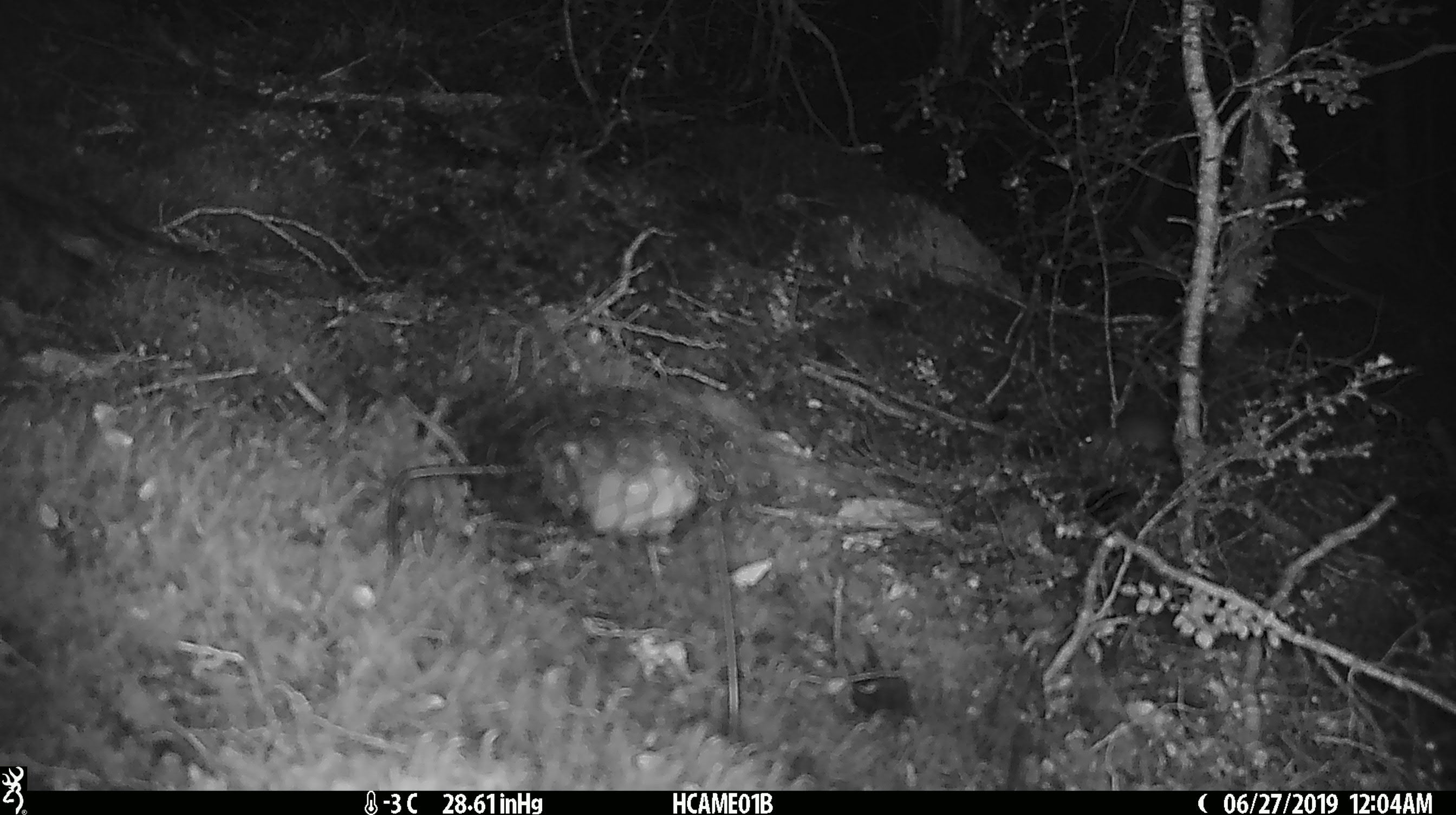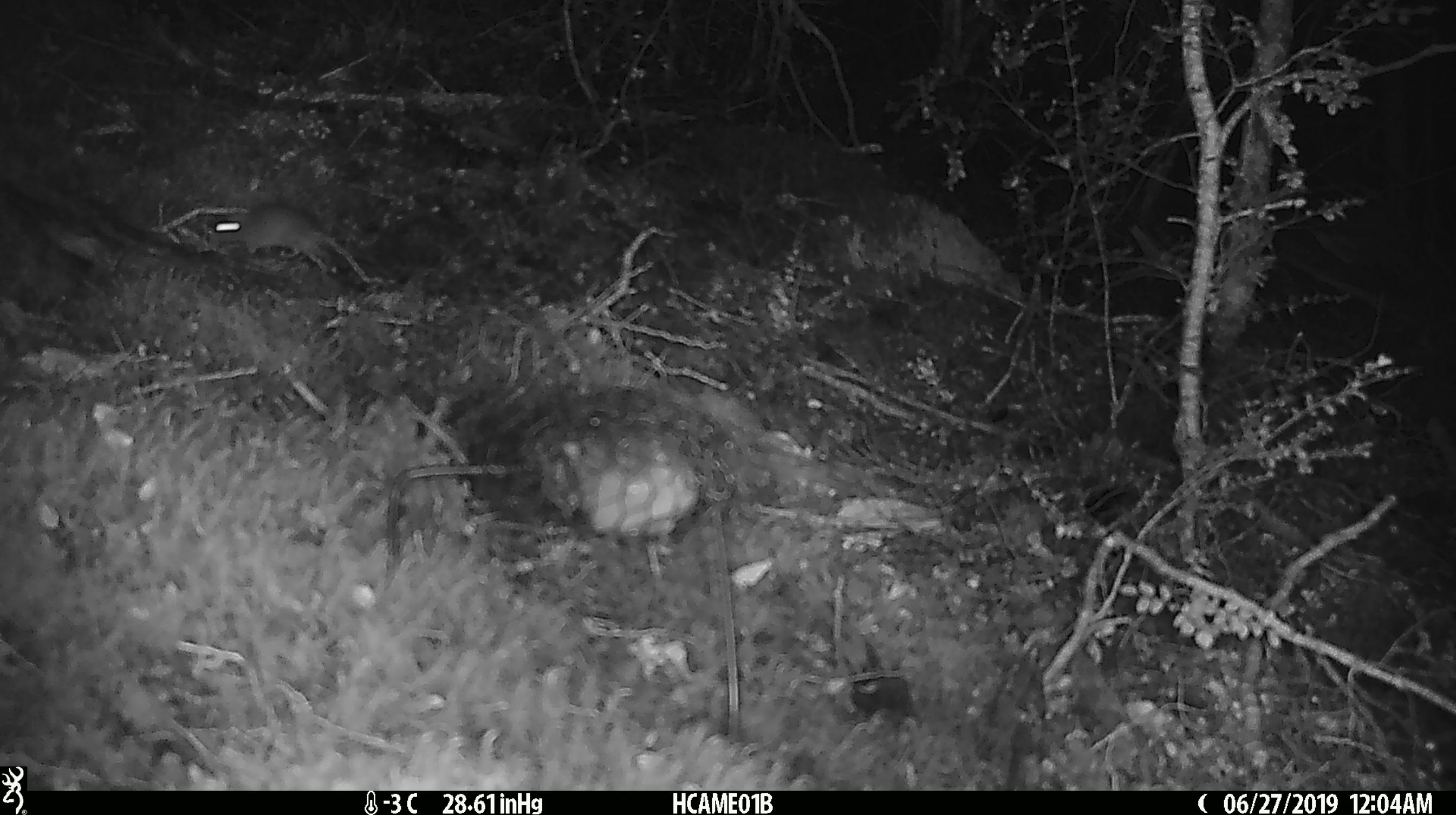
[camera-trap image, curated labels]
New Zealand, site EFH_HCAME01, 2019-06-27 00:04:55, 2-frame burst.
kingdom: Animalia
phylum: Chordata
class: Mammalia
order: Rodentia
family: Muridae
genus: Mus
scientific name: Mus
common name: mouse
Mouse (Mus).